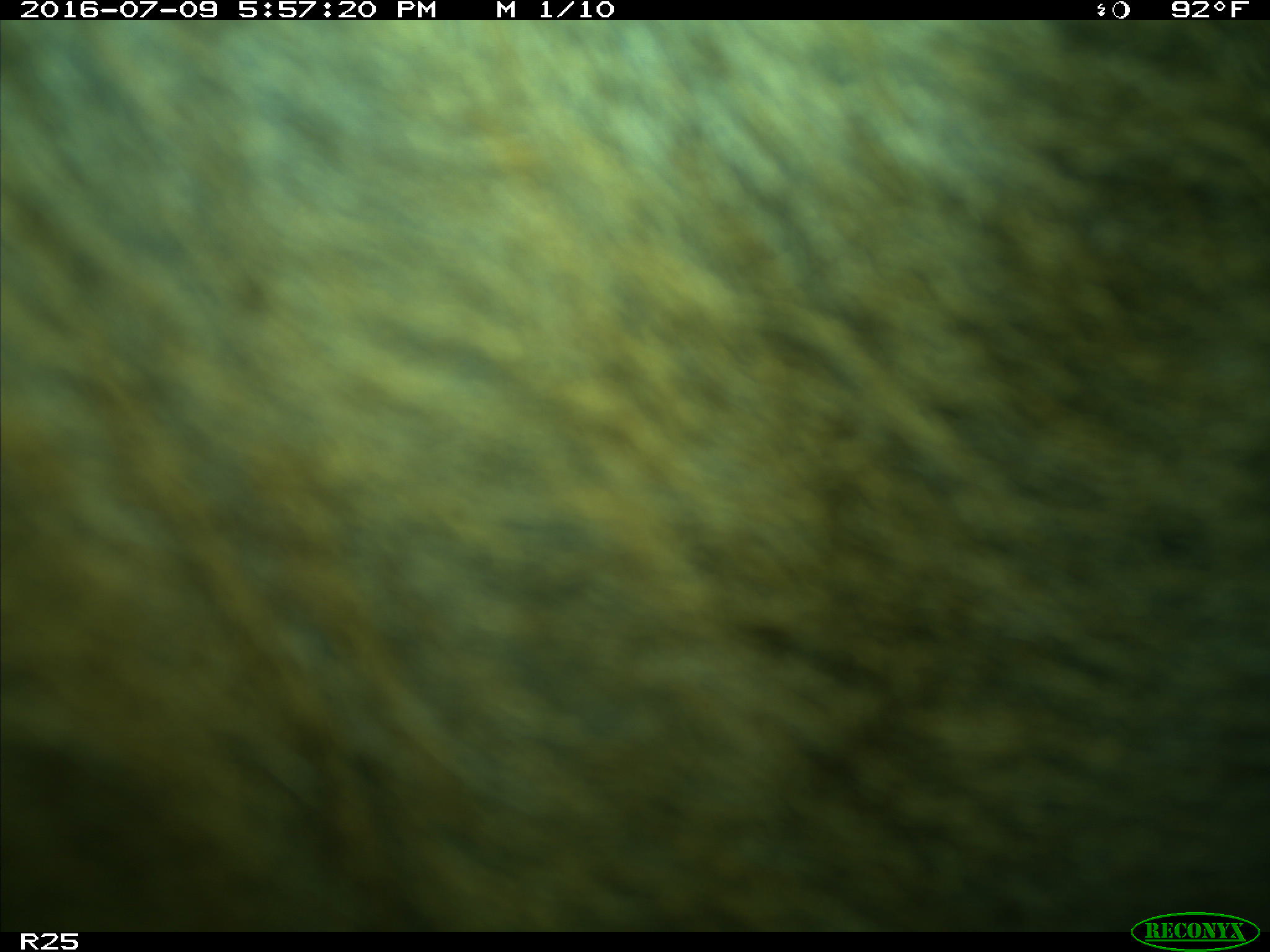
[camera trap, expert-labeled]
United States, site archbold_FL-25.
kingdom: Animalia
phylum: Chordata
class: Mammalia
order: Artiodactyla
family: Bovidae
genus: Bos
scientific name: Bos taurus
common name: domestic cow